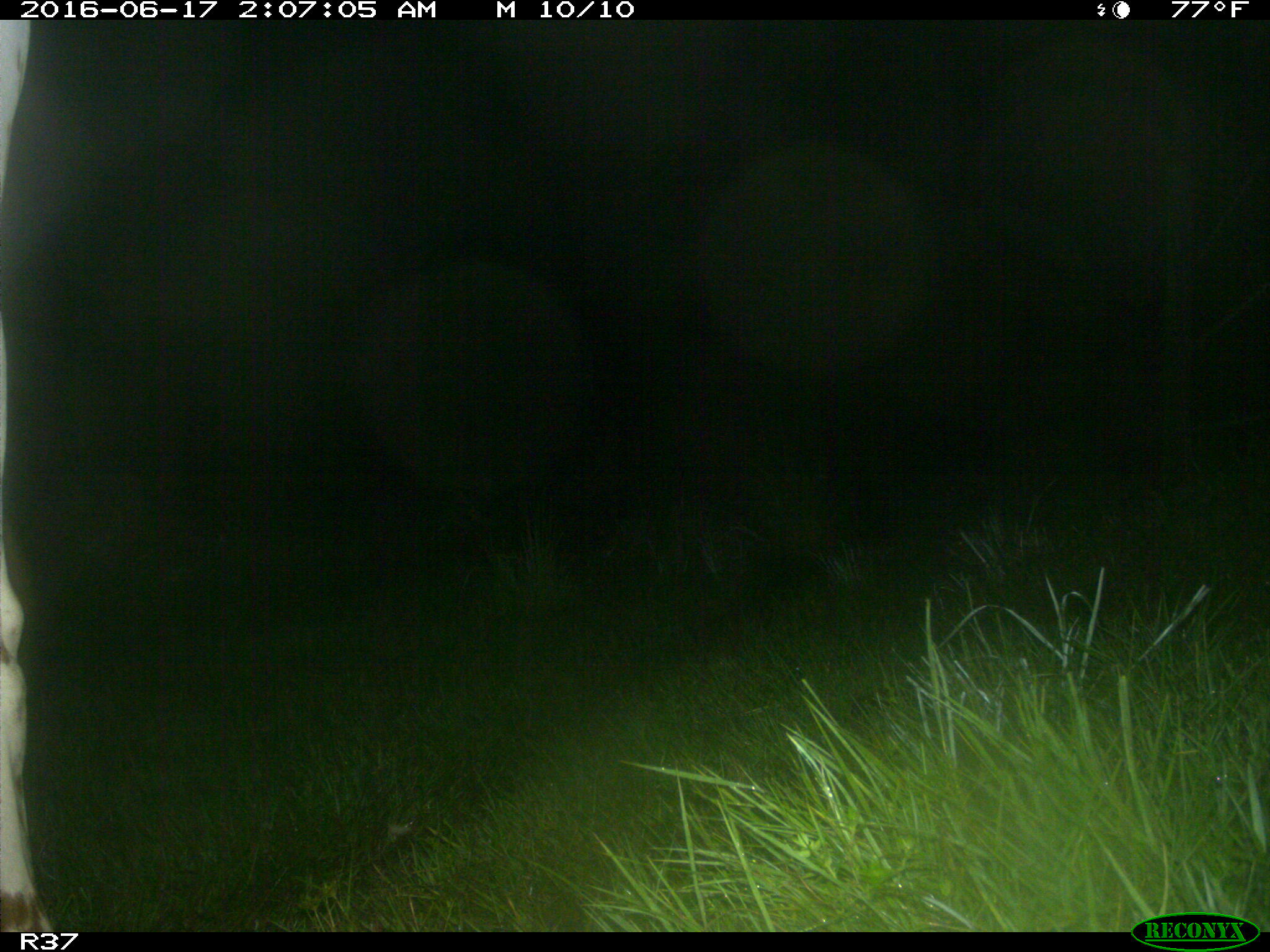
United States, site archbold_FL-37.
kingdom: Animalia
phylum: Chordata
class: Mammalia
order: Artiodactyla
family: Bovidae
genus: Bos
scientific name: Bos taurus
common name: domestic cow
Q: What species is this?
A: Bos taurus (domestic cow).